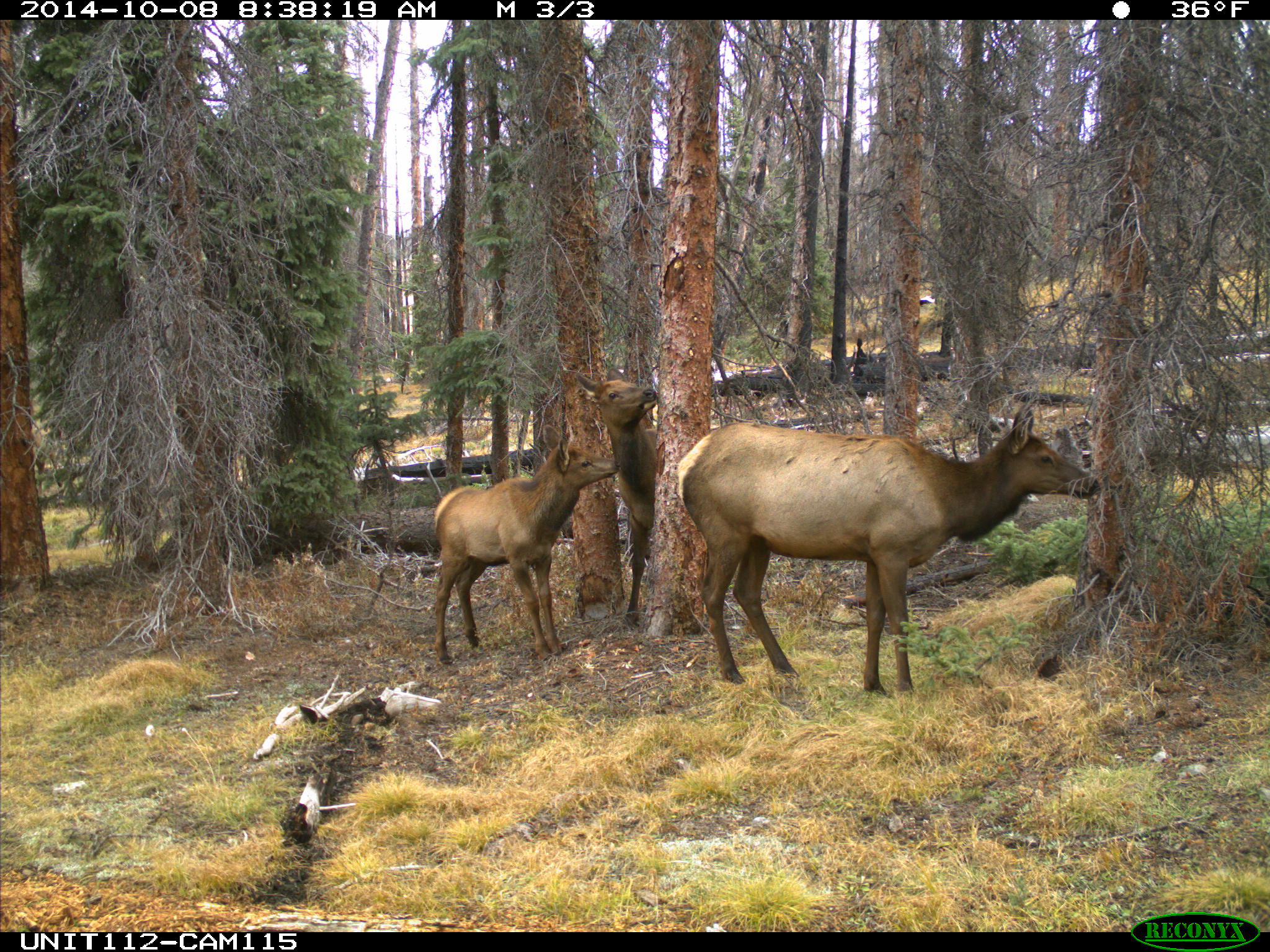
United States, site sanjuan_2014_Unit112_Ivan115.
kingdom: Animalia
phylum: Chordata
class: Mammalia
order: Artiodactyla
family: Cervidae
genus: Cervus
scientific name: Cervus elaphus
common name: red deer